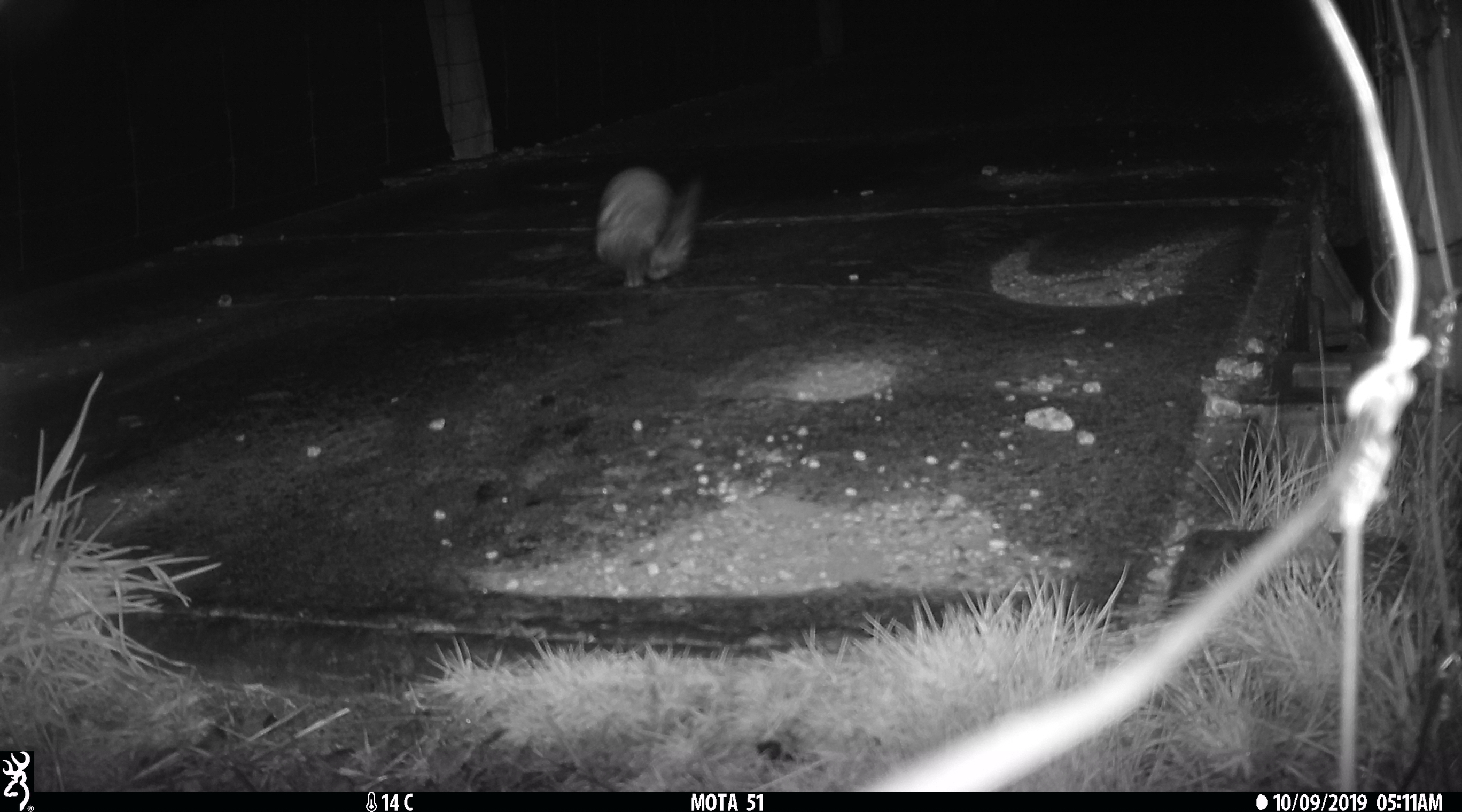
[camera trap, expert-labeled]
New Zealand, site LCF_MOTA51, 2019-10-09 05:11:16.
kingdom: Animalia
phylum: Chordata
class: Mammalia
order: Carnivora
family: Mustelidae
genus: Mustela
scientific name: Mustela furo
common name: ferret